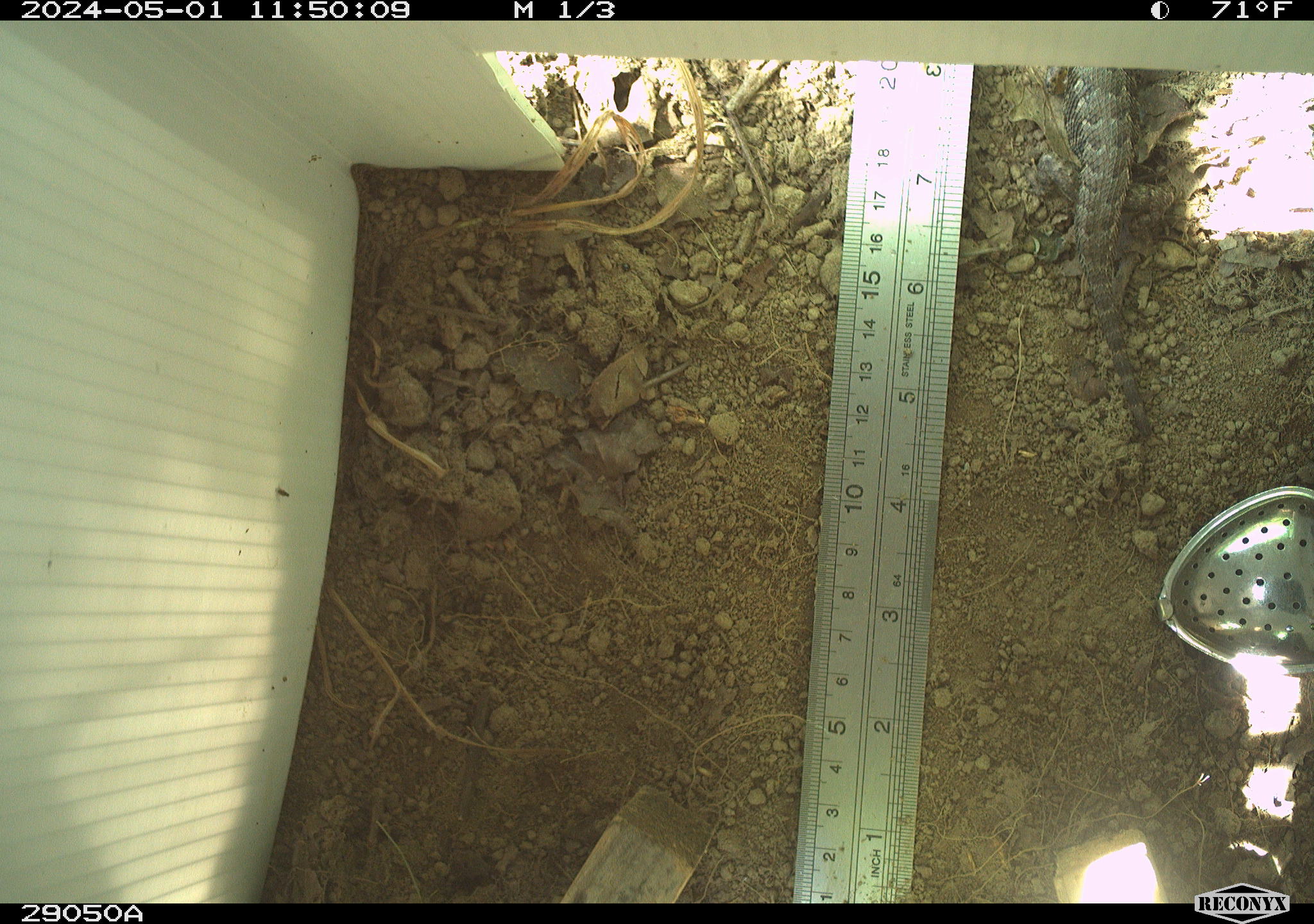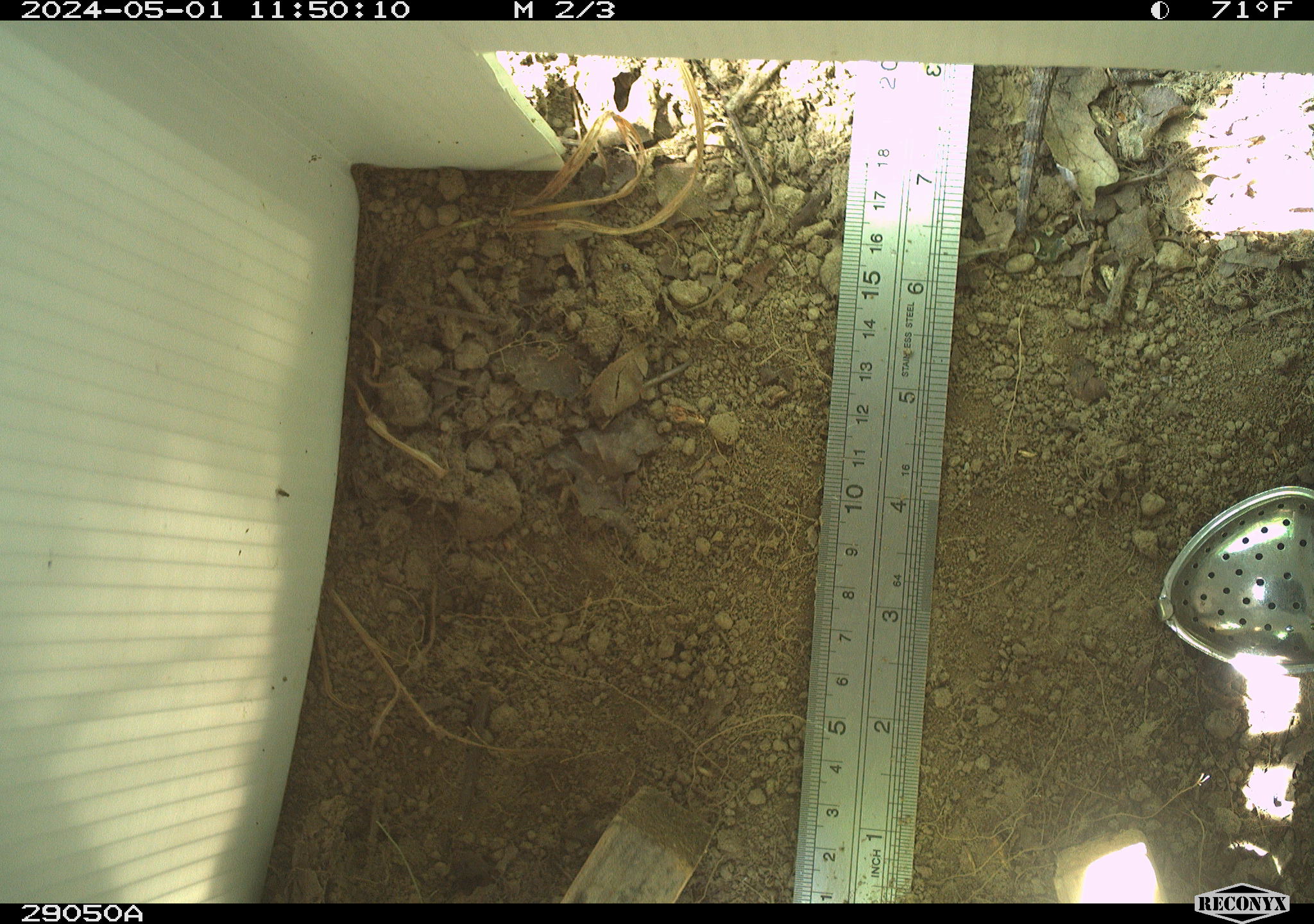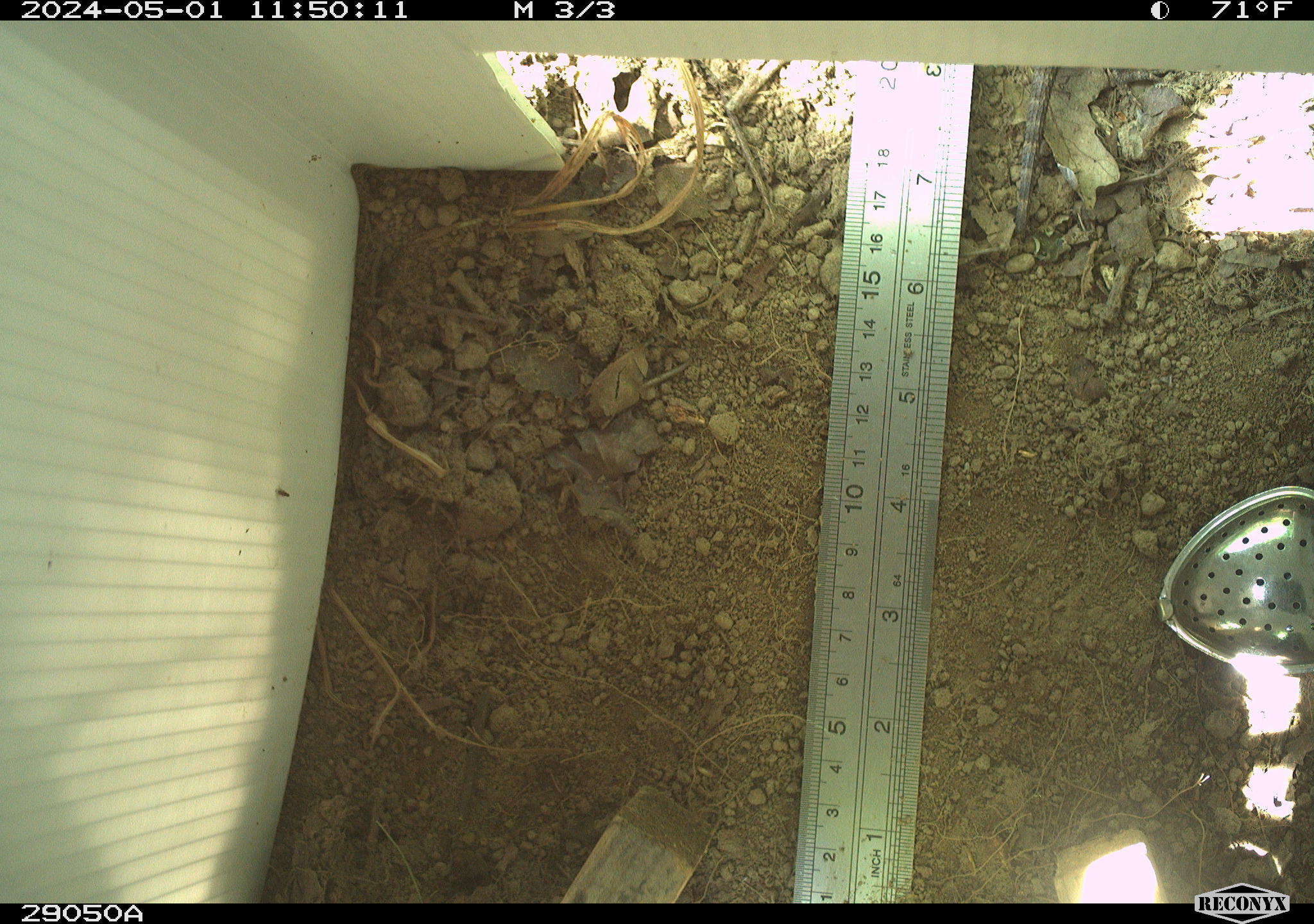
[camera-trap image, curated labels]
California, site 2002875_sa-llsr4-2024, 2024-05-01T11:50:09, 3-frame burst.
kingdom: Animalia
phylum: Chordata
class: Reptilia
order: Squamata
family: Phrynosomatidae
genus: Sceloporus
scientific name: Sceloporus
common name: spiny lizards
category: sceloporus species